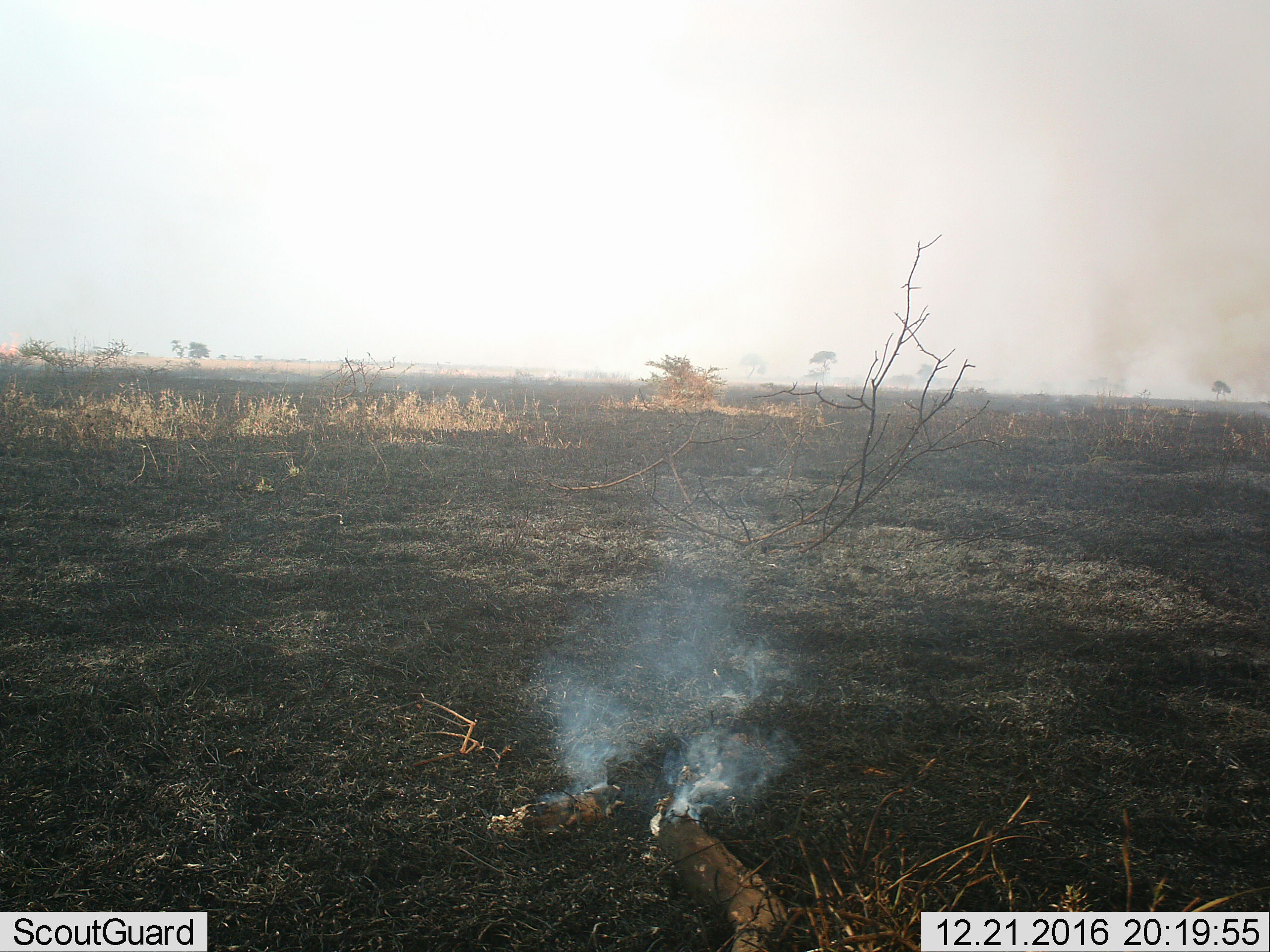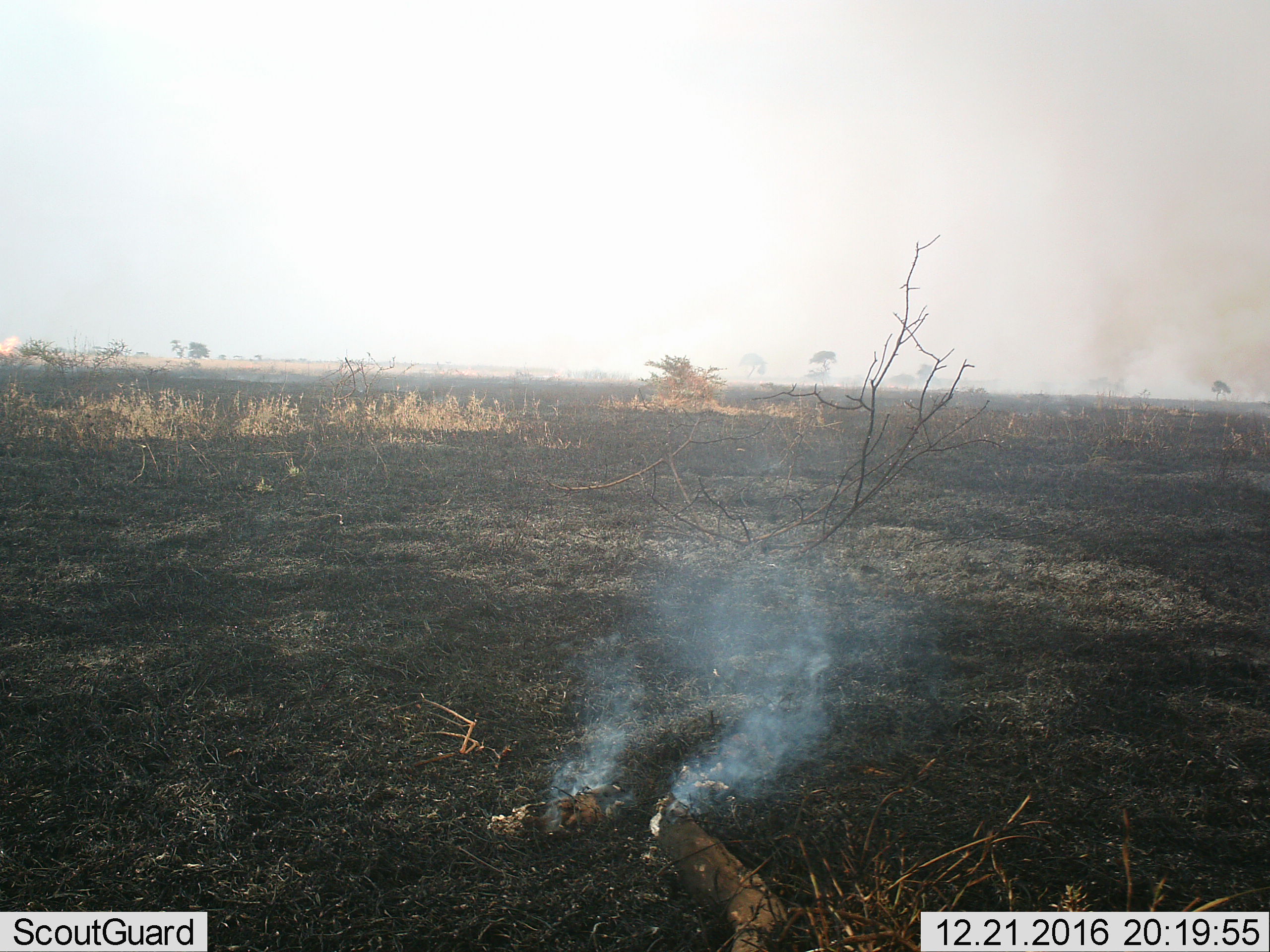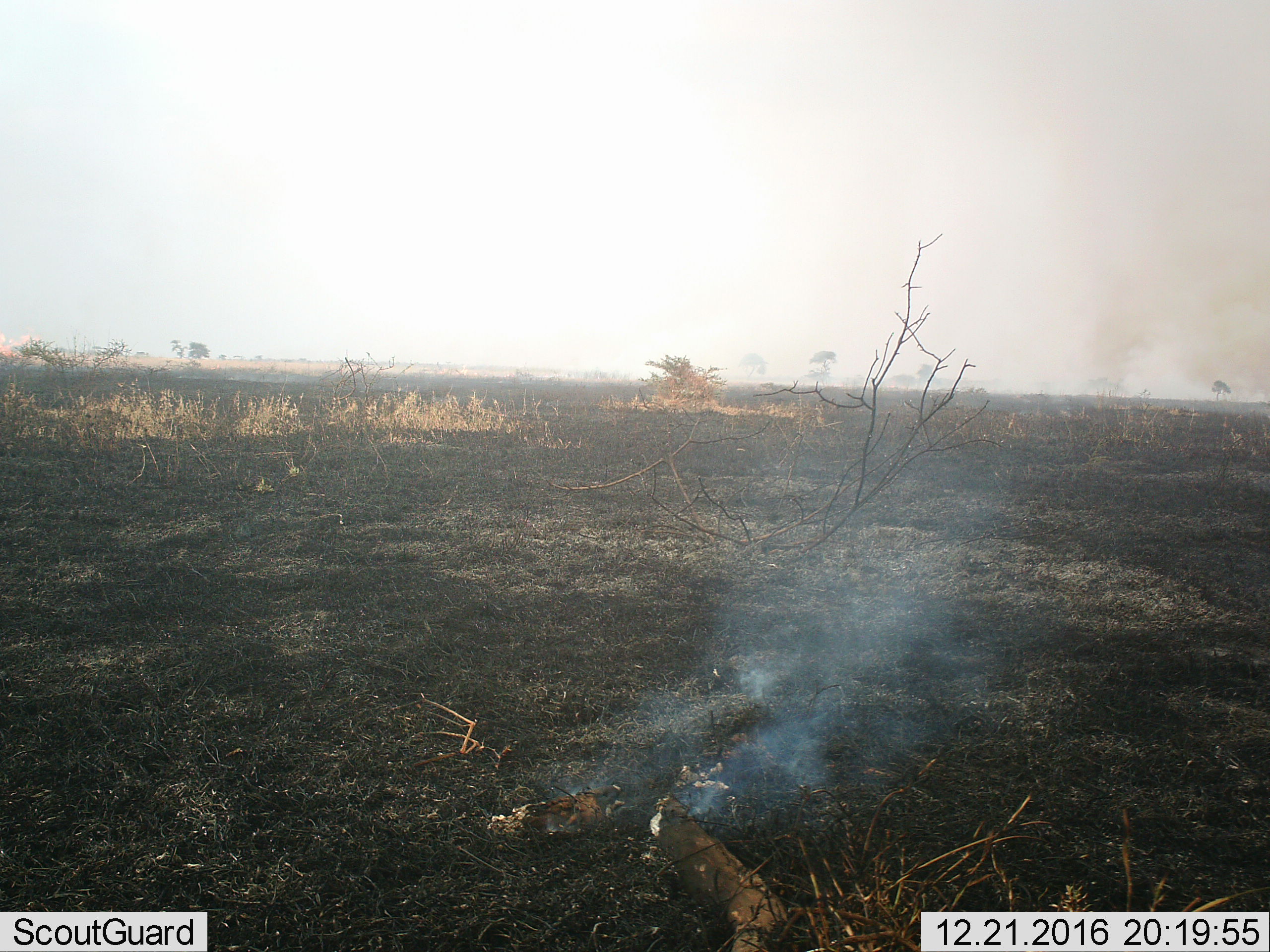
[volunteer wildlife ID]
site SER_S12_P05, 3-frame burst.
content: unidentified animal